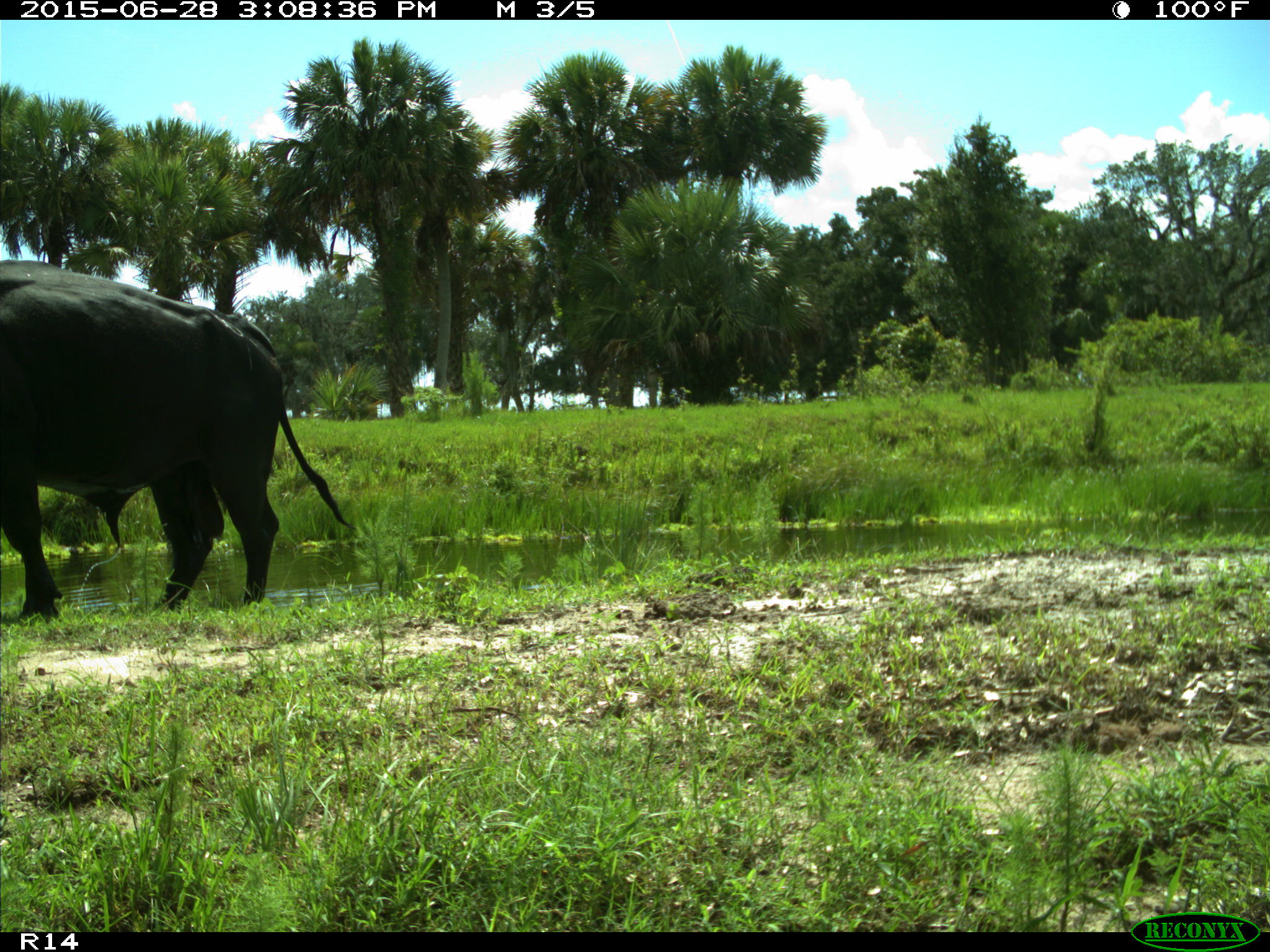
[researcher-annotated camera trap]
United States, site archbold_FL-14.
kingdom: Animalia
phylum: Chordata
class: Mammalia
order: Artiodactyla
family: Bovidae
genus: Bos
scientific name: Bos taurus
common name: domestic cow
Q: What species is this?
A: Bos taurus (domestic cow).